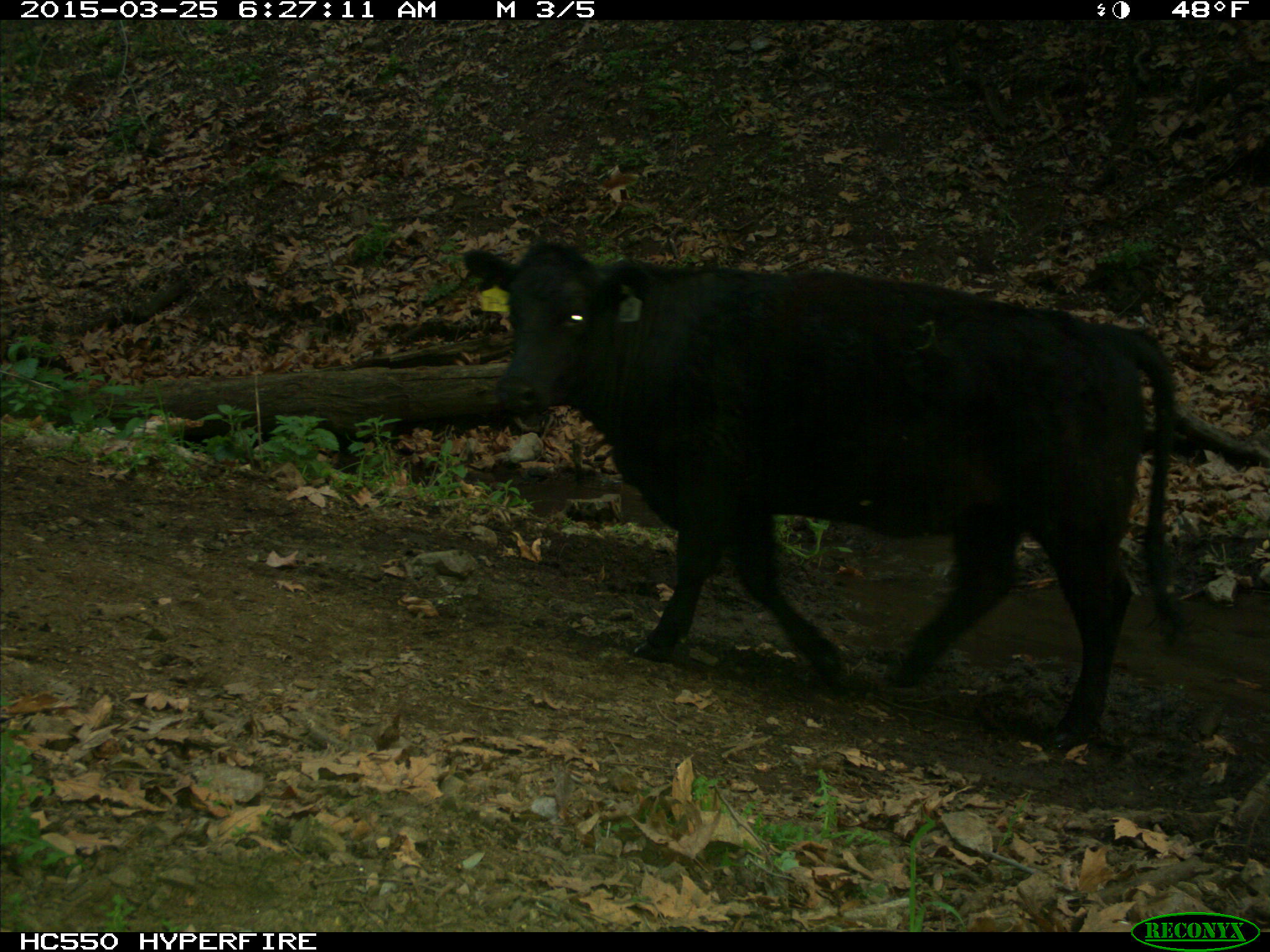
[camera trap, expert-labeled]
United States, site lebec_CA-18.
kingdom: Animalia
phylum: Chordata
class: Mammalia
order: Artiodactyla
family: Bovidae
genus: Bos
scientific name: Bos taurus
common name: domestic cow